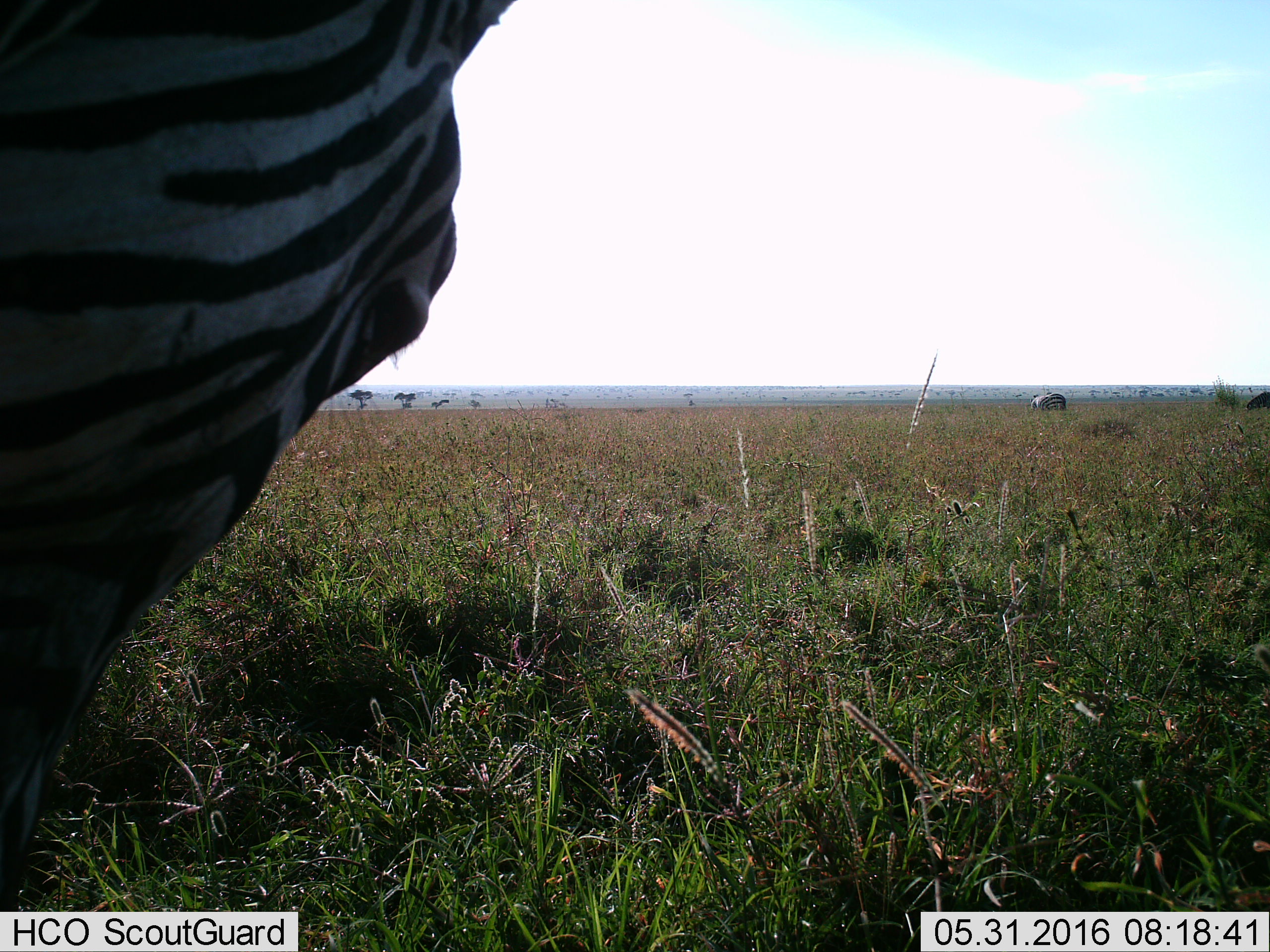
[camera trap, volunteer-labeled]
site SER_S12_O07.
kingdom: Animalia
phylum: Chordata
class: Mammalia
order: Perissodactyla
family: Equidae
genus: Equus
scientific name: Equus quagga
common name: plains zebra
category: zebraplains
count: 2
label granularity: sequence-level